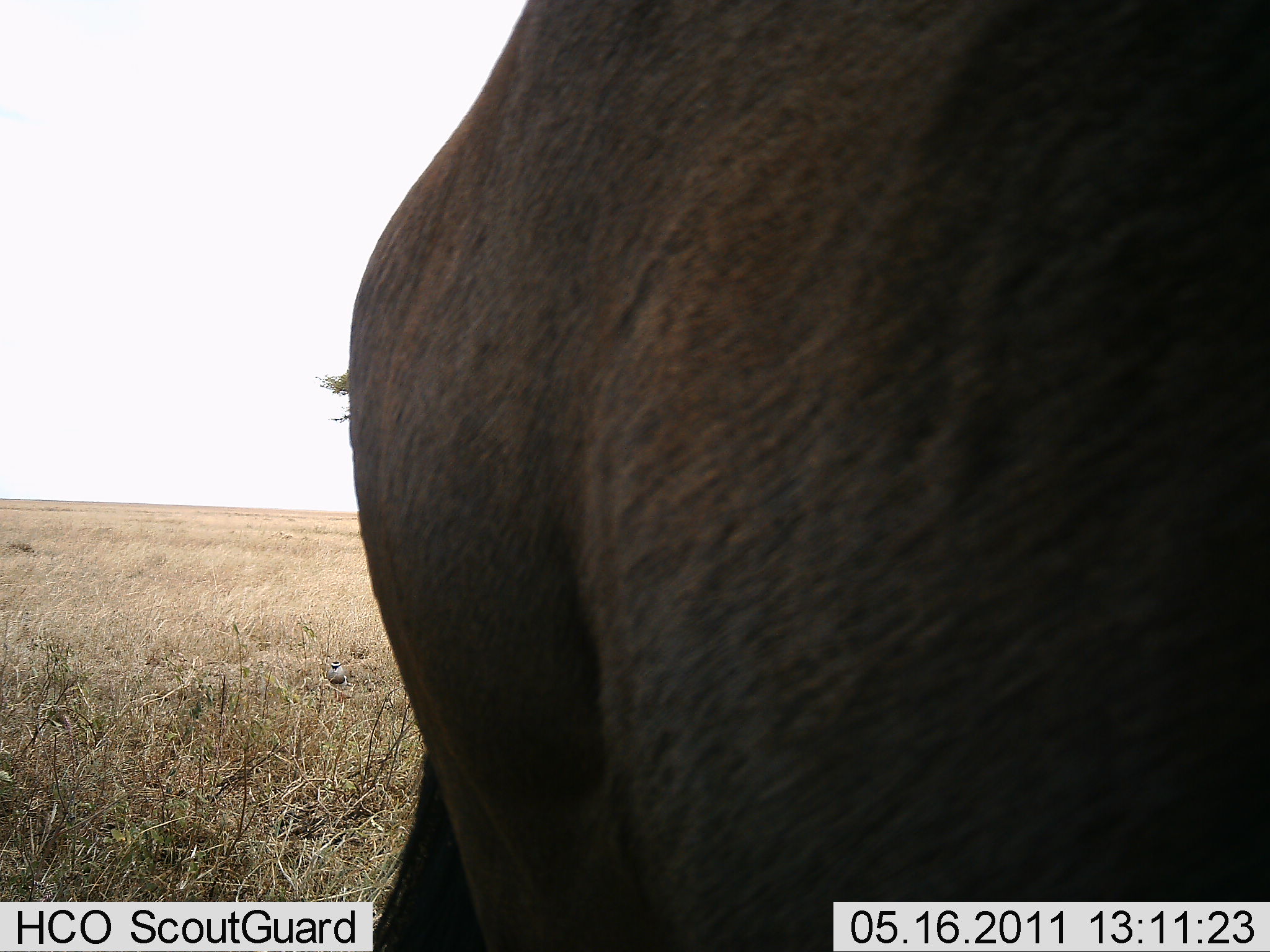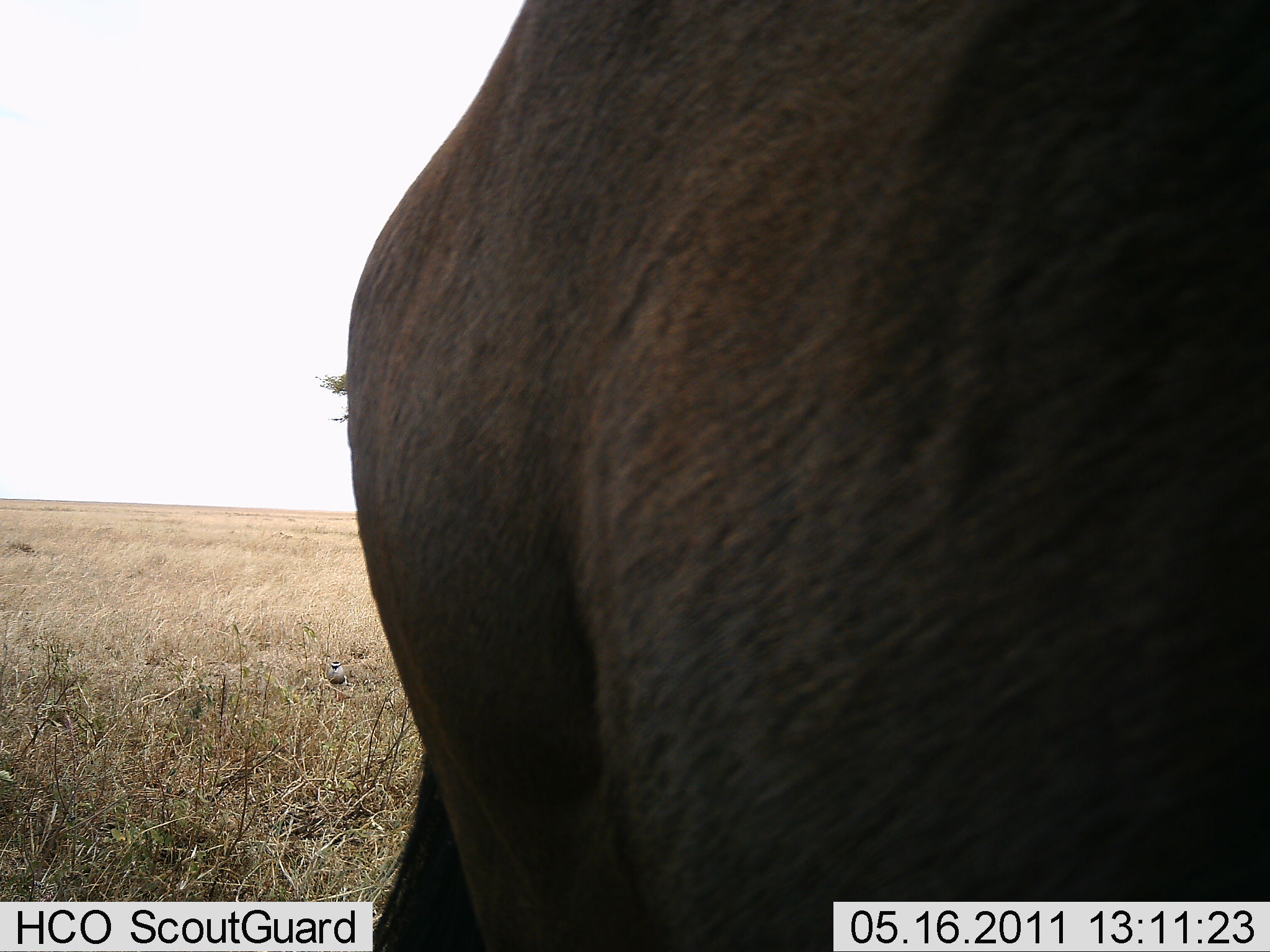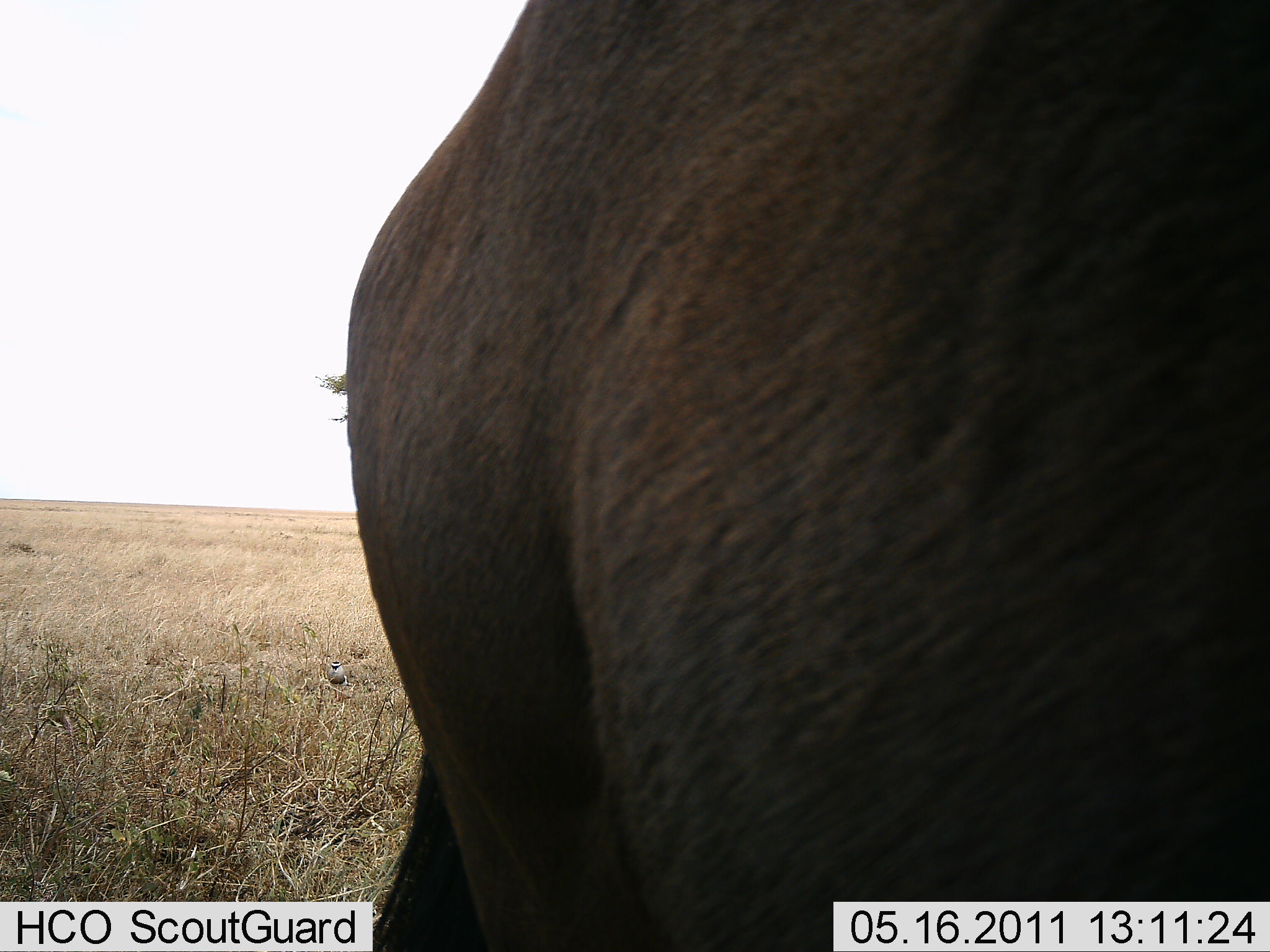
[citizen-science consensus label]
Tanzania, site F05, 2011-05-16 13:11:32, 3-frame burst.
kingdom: Animalia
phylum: Chordata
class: Mammalia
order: Artiodactyla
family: Bovidae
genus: Connochaetes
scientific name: Connochaetes taurinus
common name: blue wildebeest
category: wildebeest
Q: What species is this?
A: Wildebeest (blue wildebeest) (Connochaetes taurinus).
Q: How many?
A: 1.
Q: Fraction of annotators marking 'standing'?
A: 100%.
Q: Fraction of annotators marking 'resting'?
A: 0%.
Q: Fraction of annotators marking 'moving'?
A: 0%.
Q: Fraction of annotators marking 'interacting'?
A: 0%.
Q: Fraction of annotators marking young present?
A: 0%.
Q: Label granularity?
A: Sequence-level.